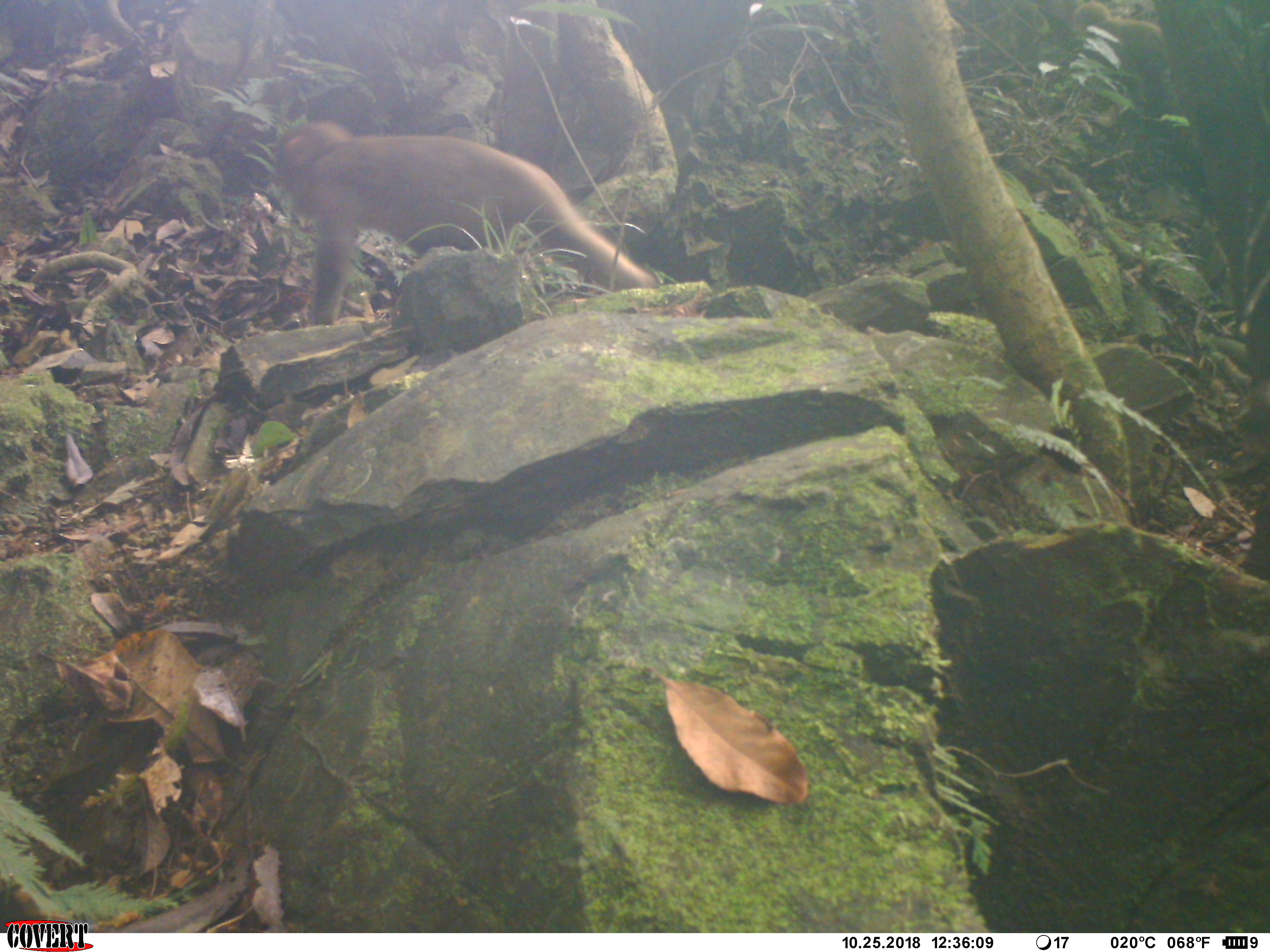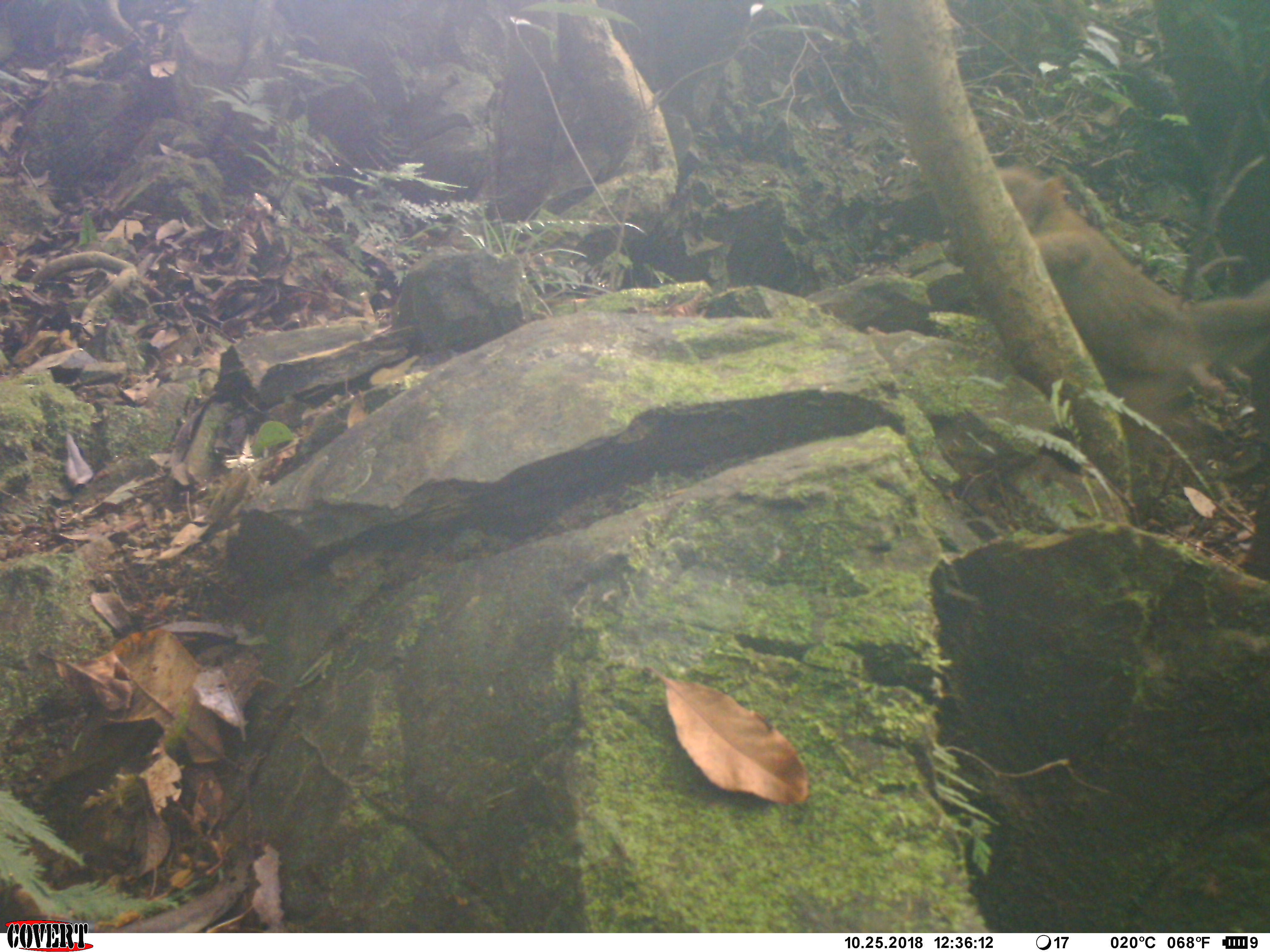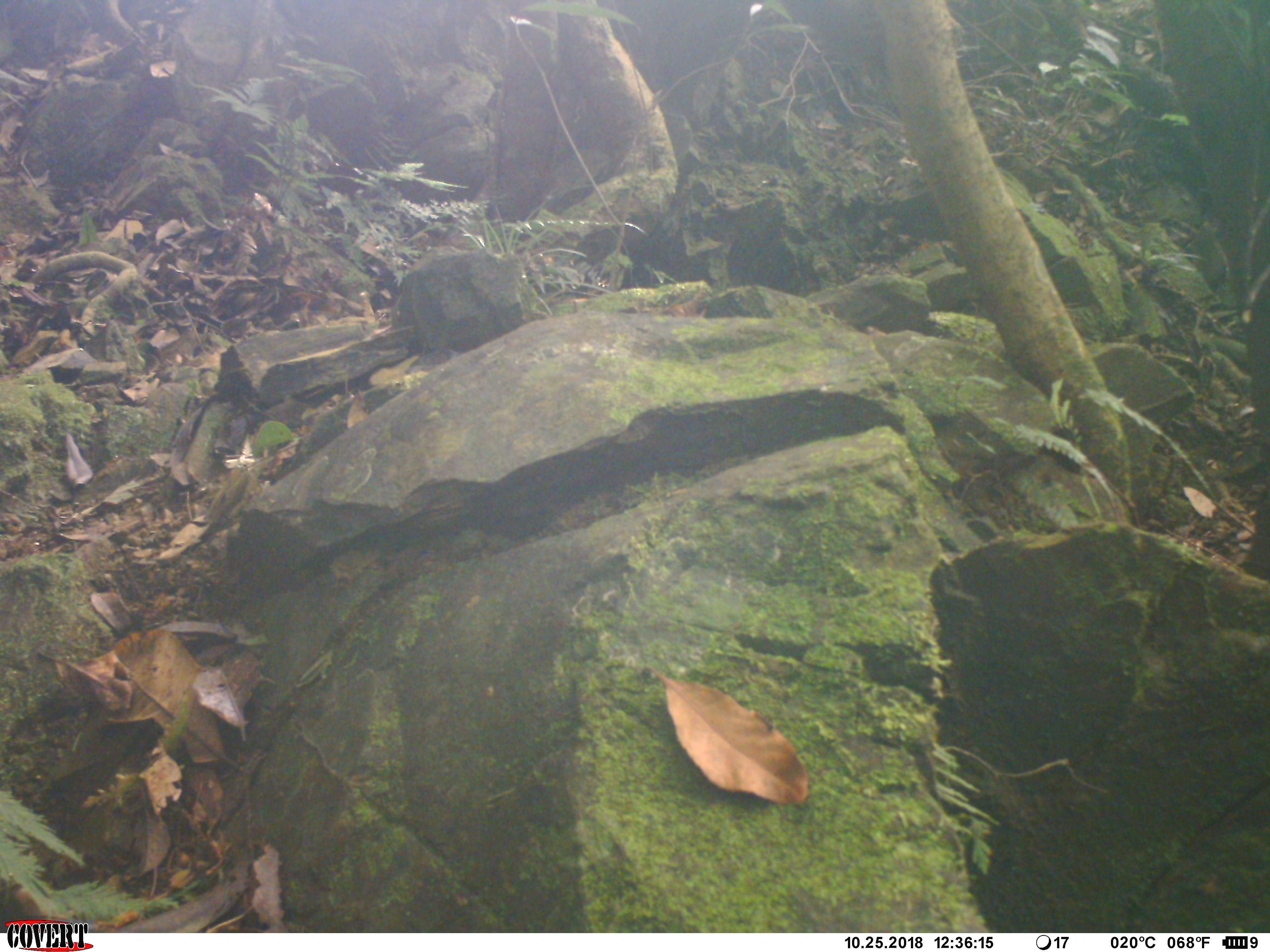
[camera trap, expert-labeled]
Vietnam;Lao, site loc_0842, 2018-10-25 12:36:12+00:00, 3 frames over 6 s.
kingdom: Animalia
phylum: Chordata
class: Mammalia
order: Primates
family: Cercopithecidae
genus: Macaca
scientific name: Macaca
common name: macaque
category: macaque not stump tailed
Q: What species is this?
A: Macaque not stump tailed (macaque) (Macaca).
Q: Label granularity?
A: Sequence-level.